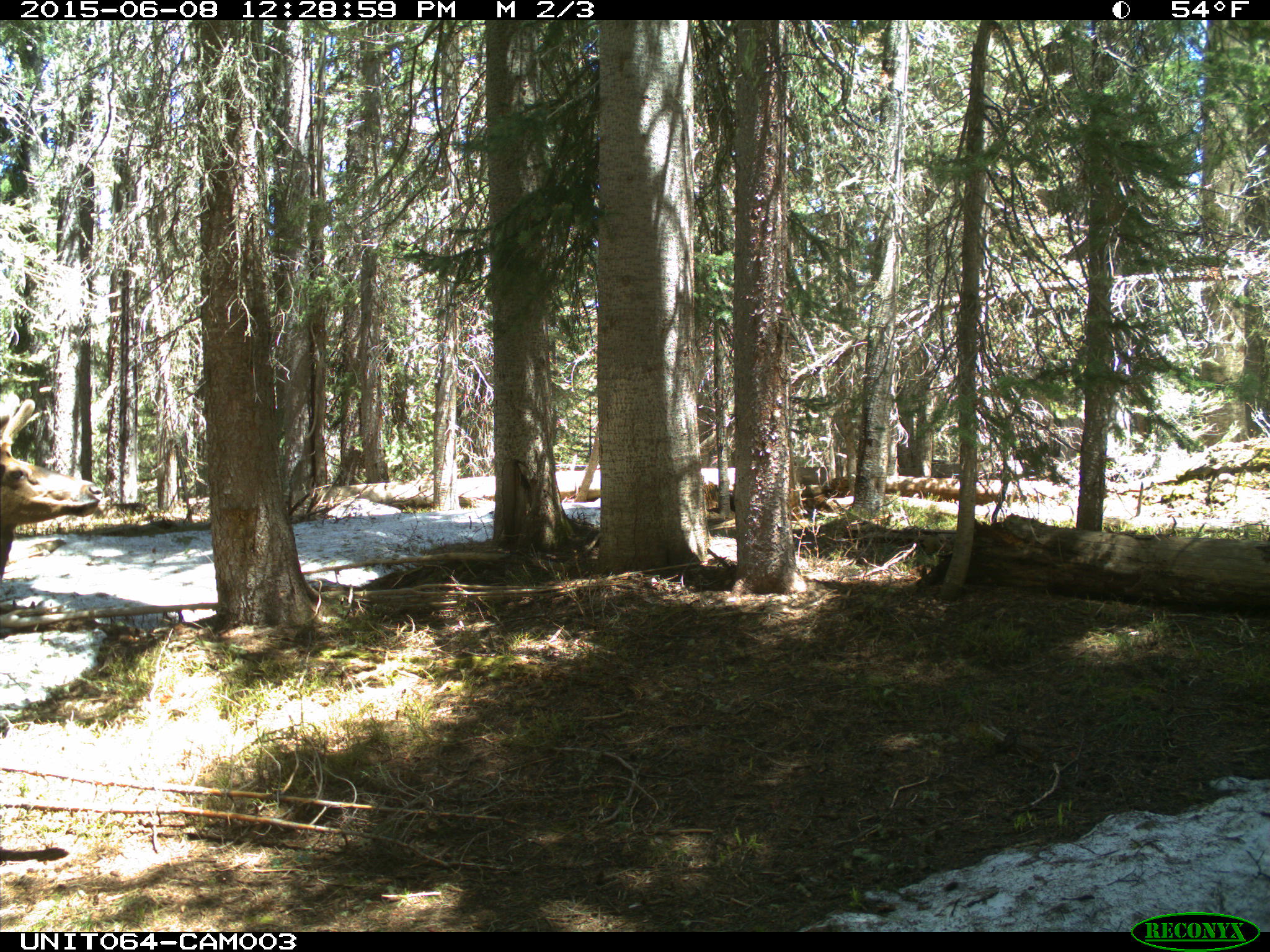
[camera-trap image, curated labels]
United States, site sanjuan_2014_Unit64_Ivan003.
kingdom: Animalia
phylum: Chordata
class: Mammalia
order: Artiodactyla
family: Cervidae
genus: Cervus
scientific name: Cervus elaphus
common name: red deer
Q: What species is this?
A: Cervus elaphus (red deer).